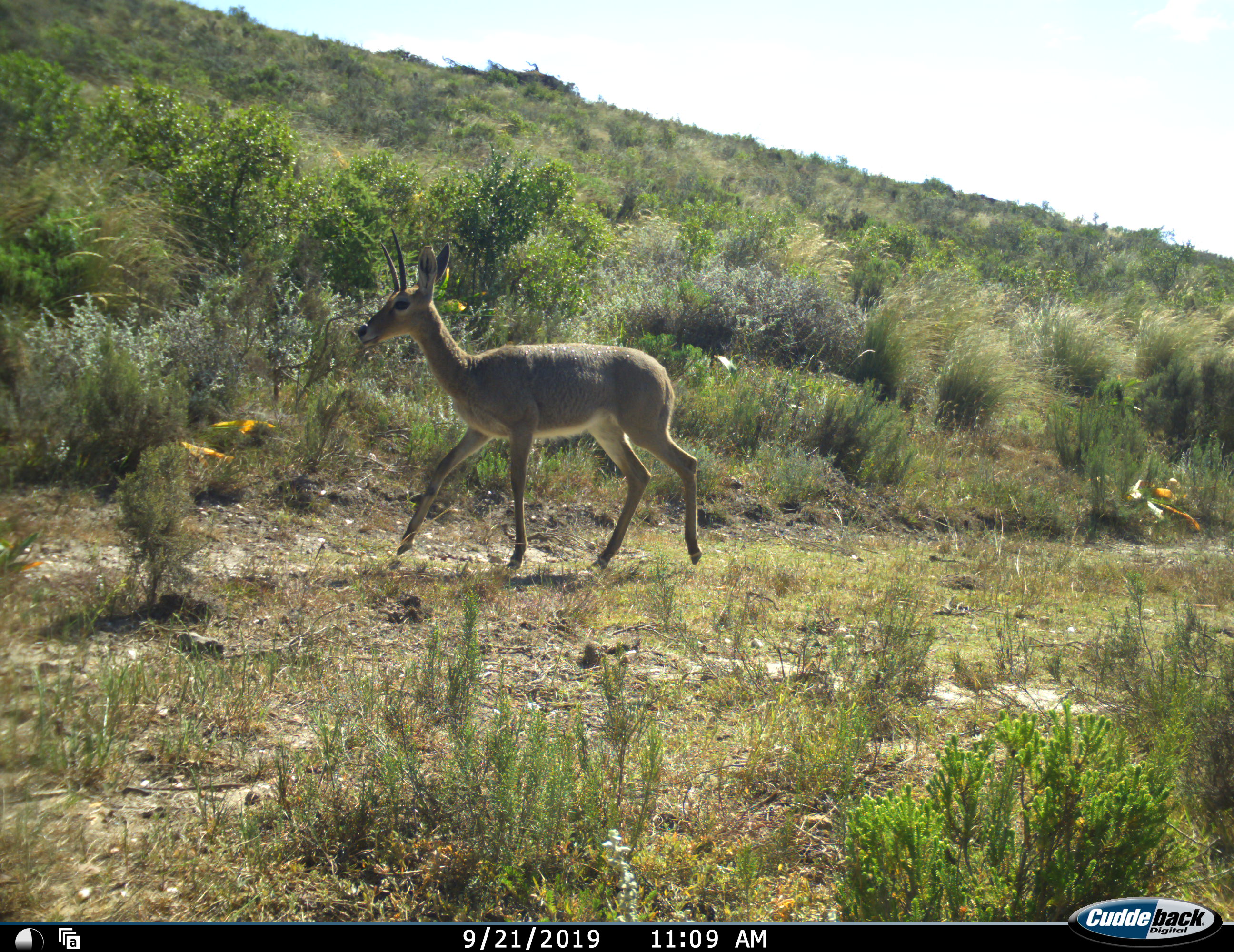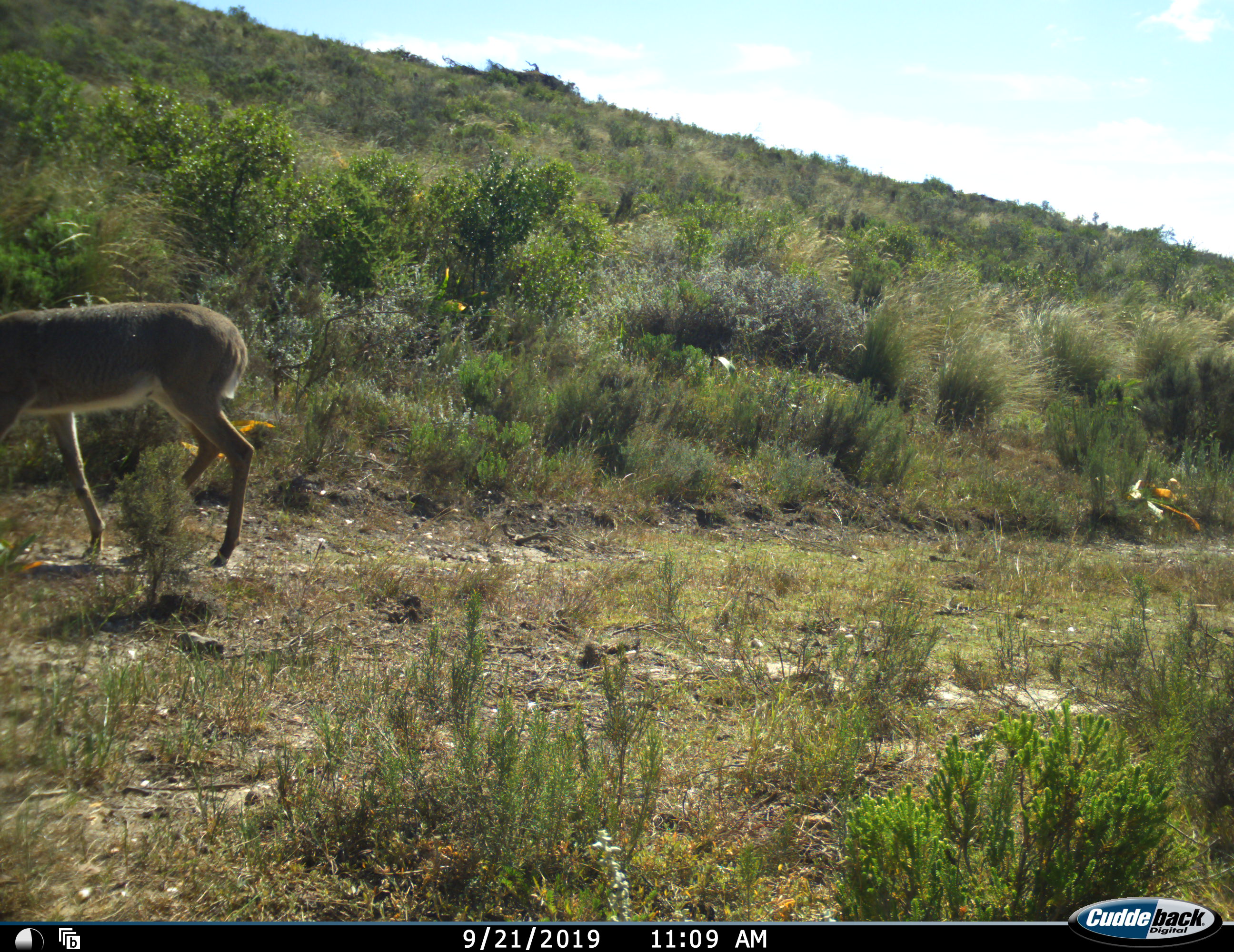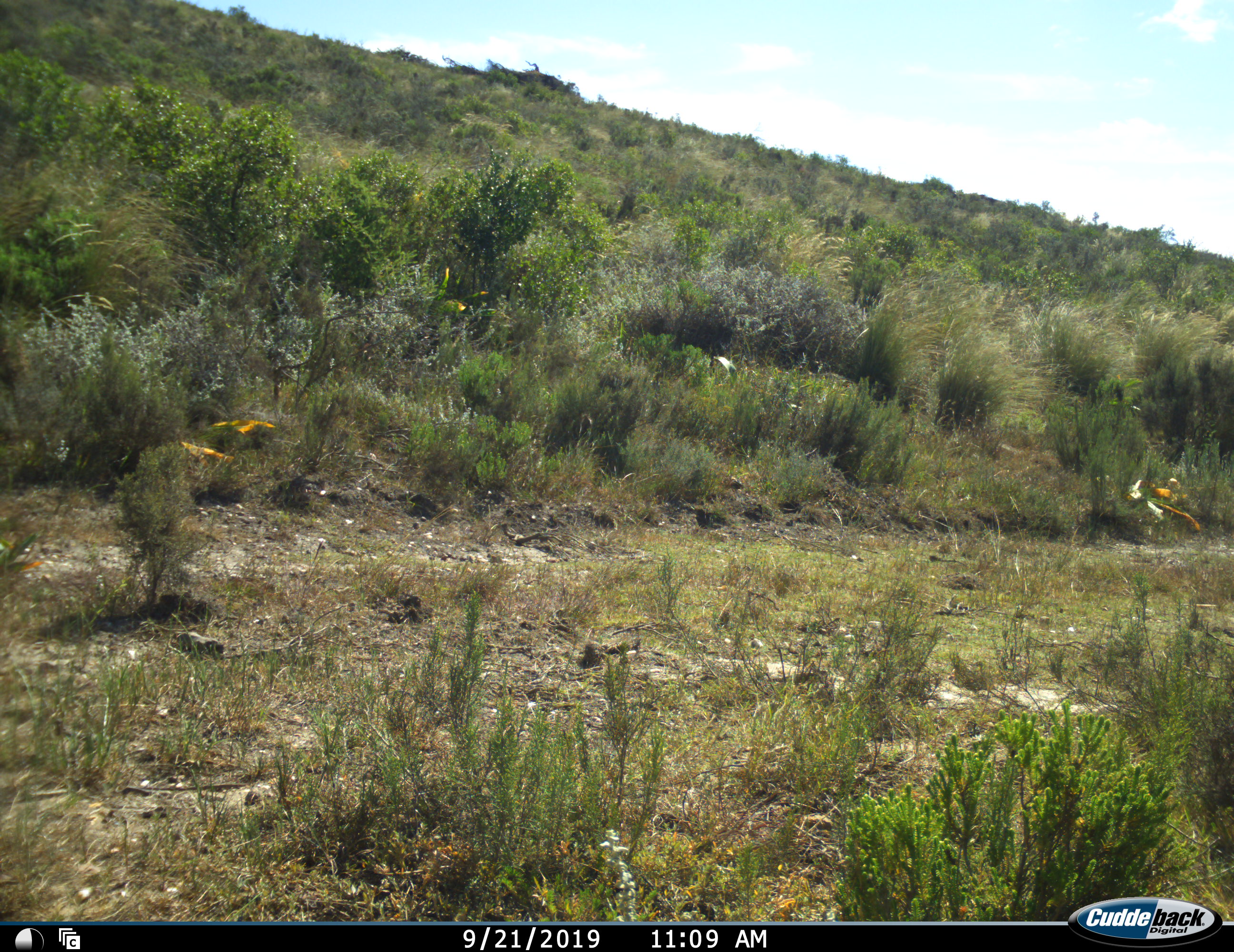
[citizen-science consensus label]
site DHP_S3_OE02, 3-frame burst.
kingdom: Animalia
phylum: Chordata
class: Mammalia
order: Artiodactyla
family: Bovidae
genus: Pelea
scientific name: Pelea capreolus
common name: grey rhebok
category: rhebokgrey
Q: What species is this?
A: Rhebokgrey (grey rhebok) (Pelea capreolus).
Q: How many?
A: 1.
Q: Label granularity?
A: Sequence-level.